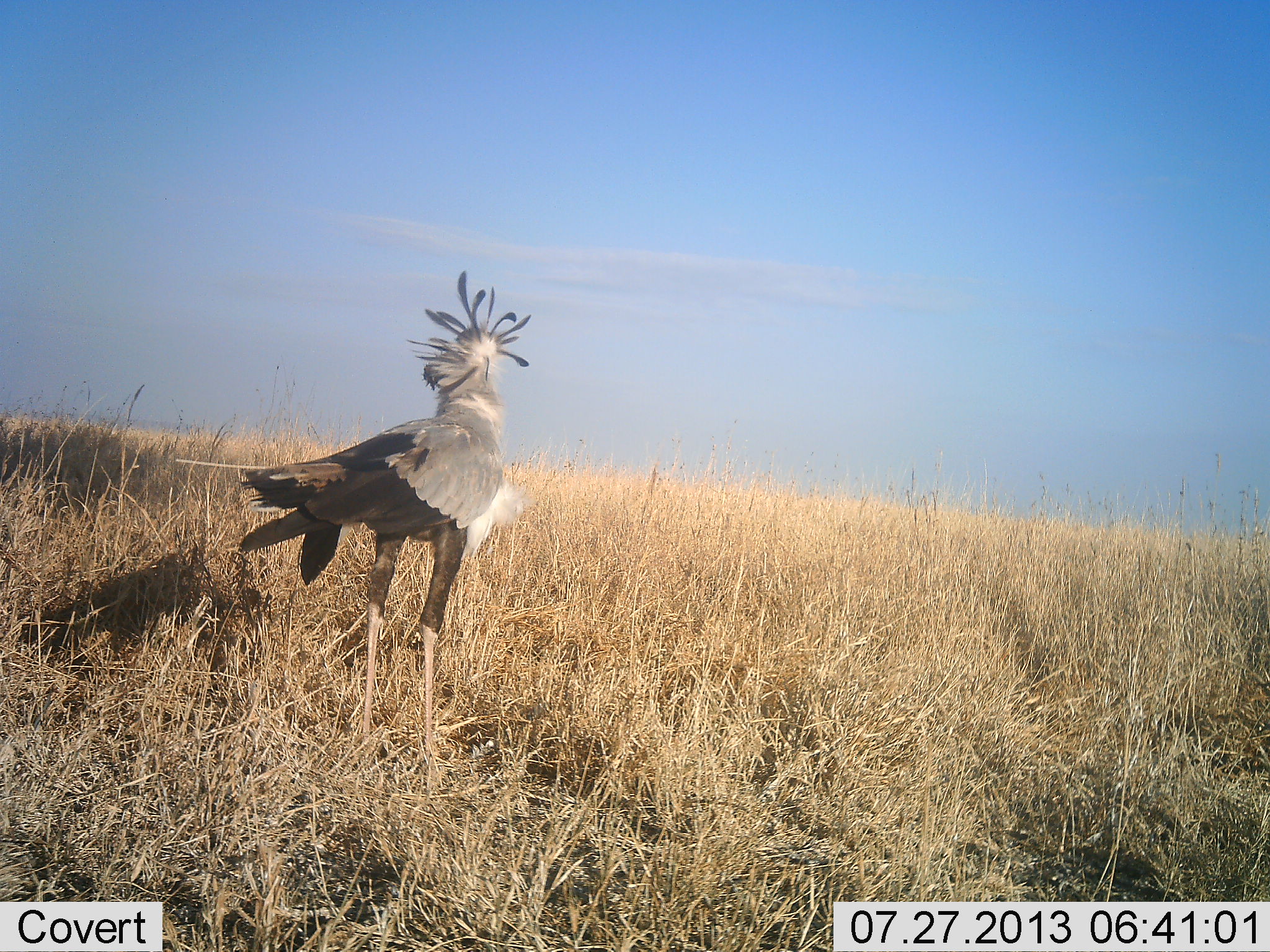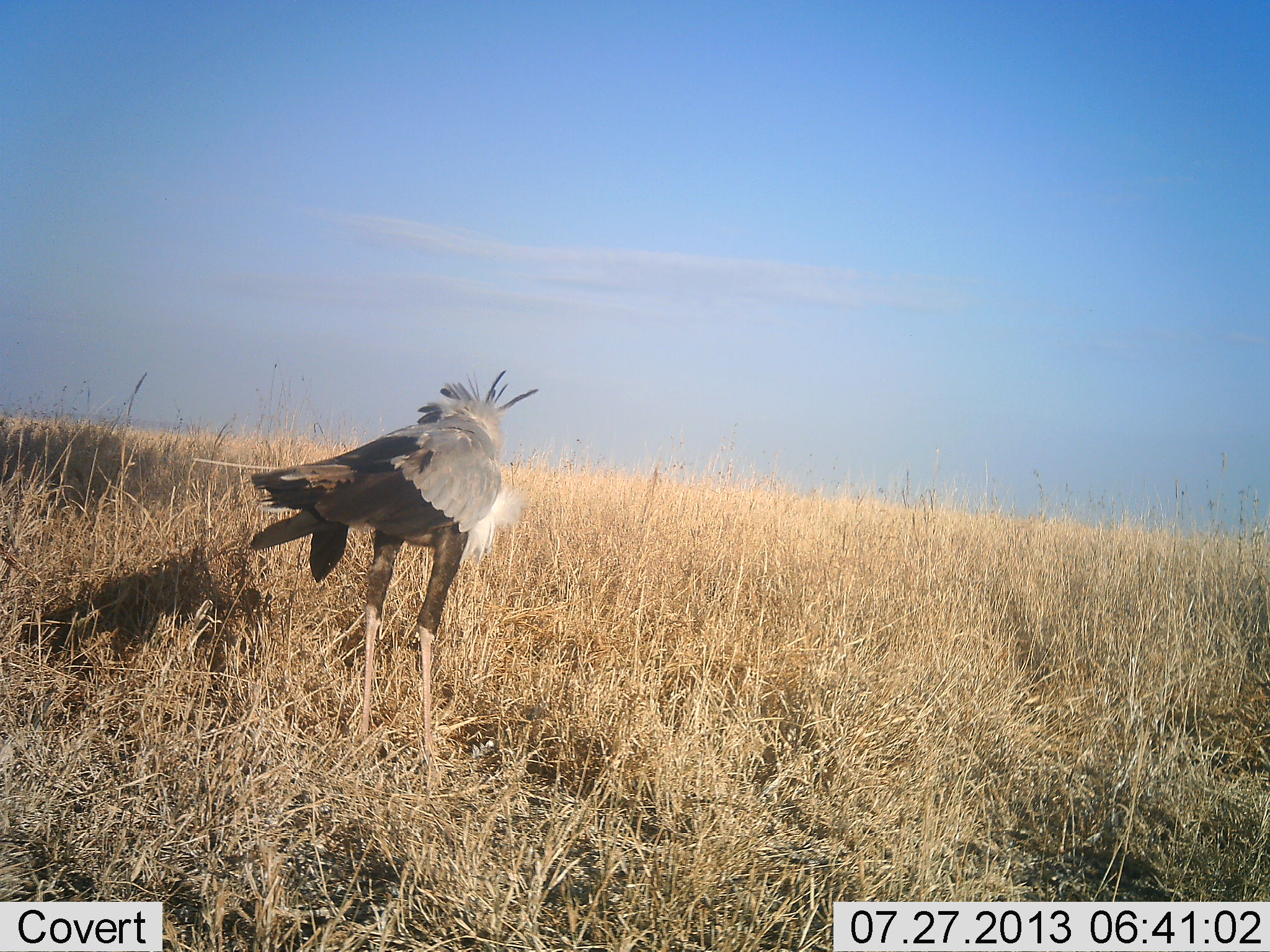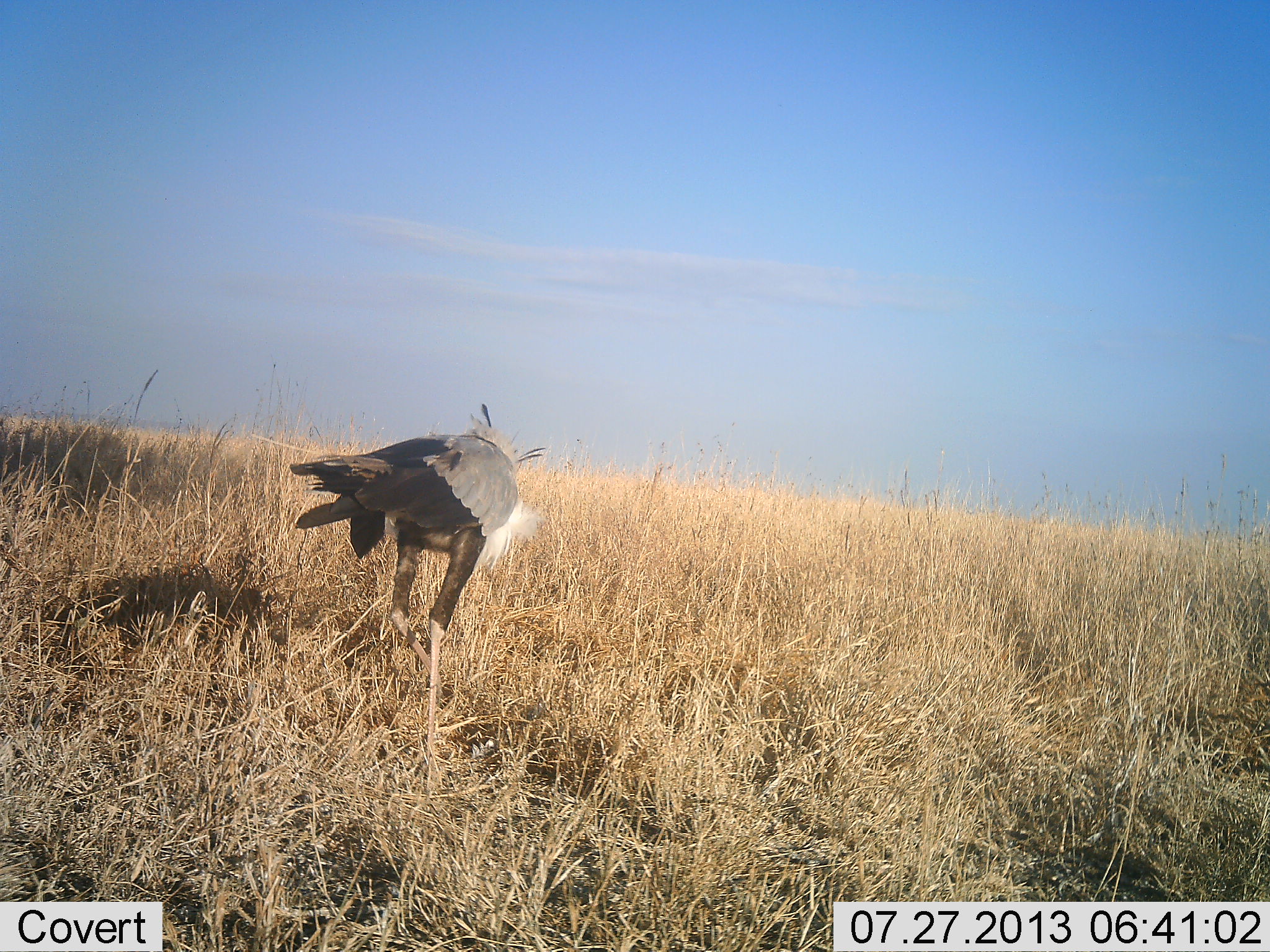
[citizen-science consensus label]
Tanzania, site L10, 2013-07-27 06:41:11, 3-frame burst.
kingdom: Animalia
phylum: Chordata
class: Aves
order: Accipitriformes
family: Sagittariidae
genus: Sagittarius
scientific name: Sagittarius serpentarius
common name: secretary bird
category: secretarybird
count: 1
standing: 88%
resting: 0%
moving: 9%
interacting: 0%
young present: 0%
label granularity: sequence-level